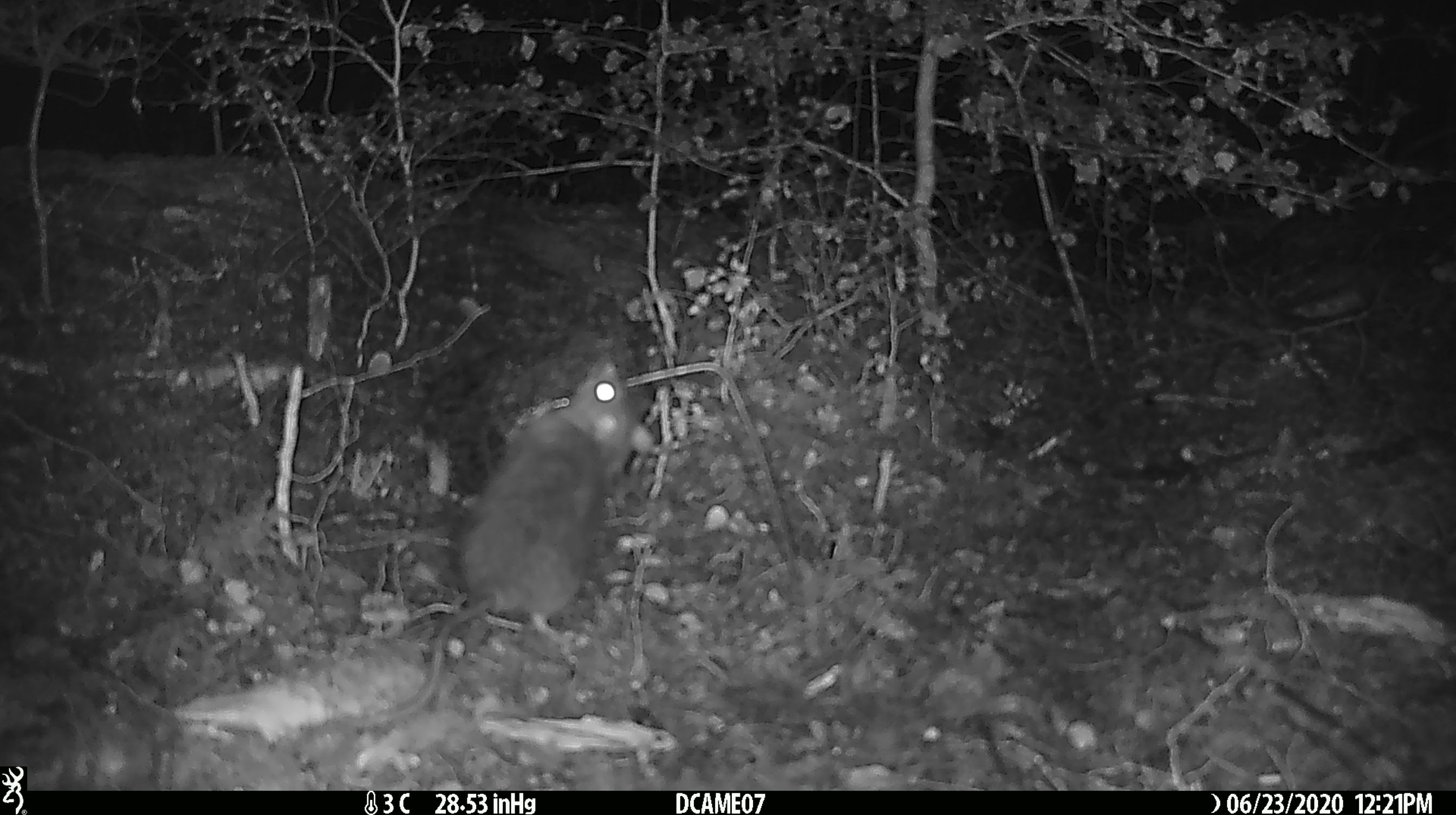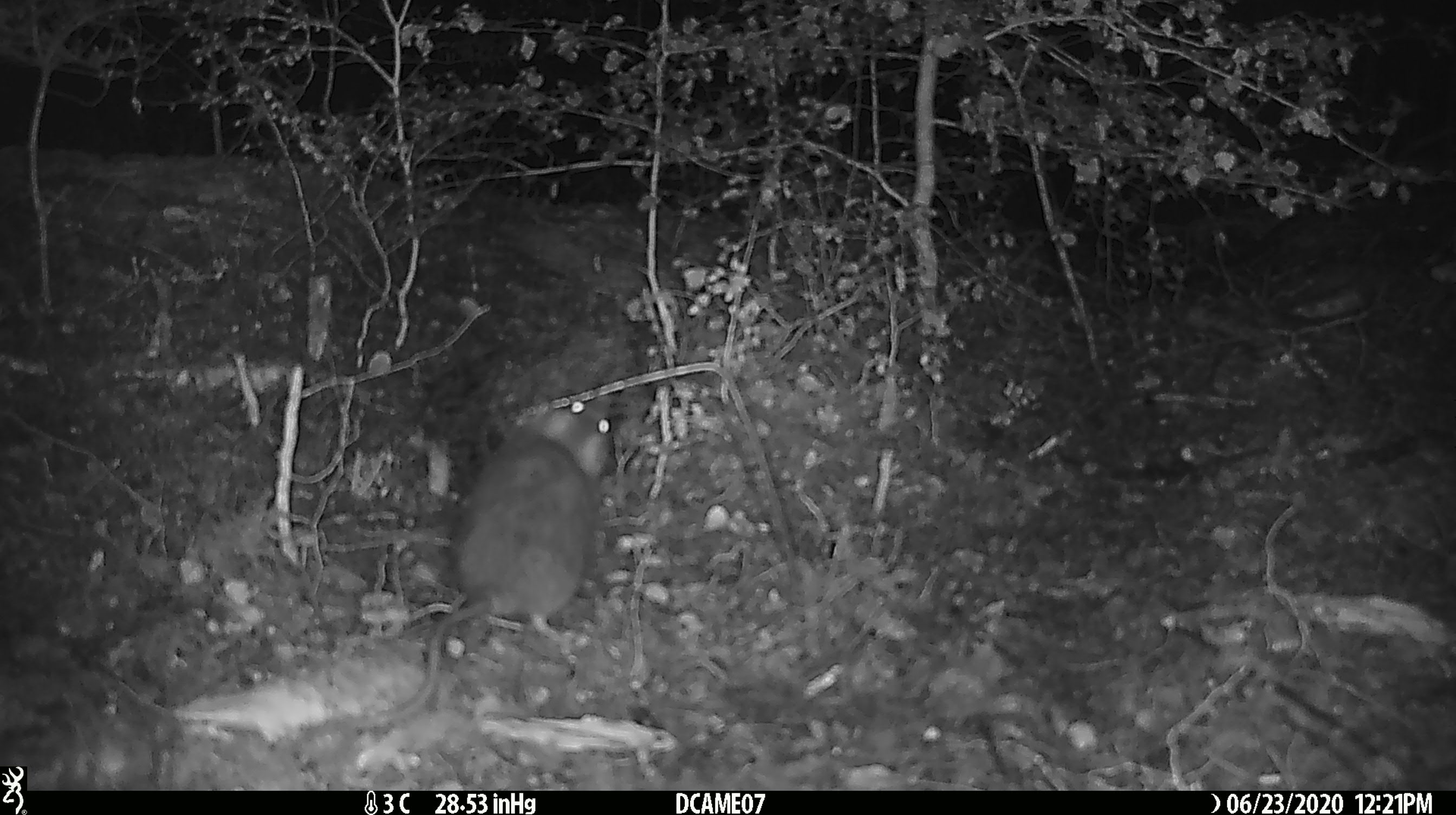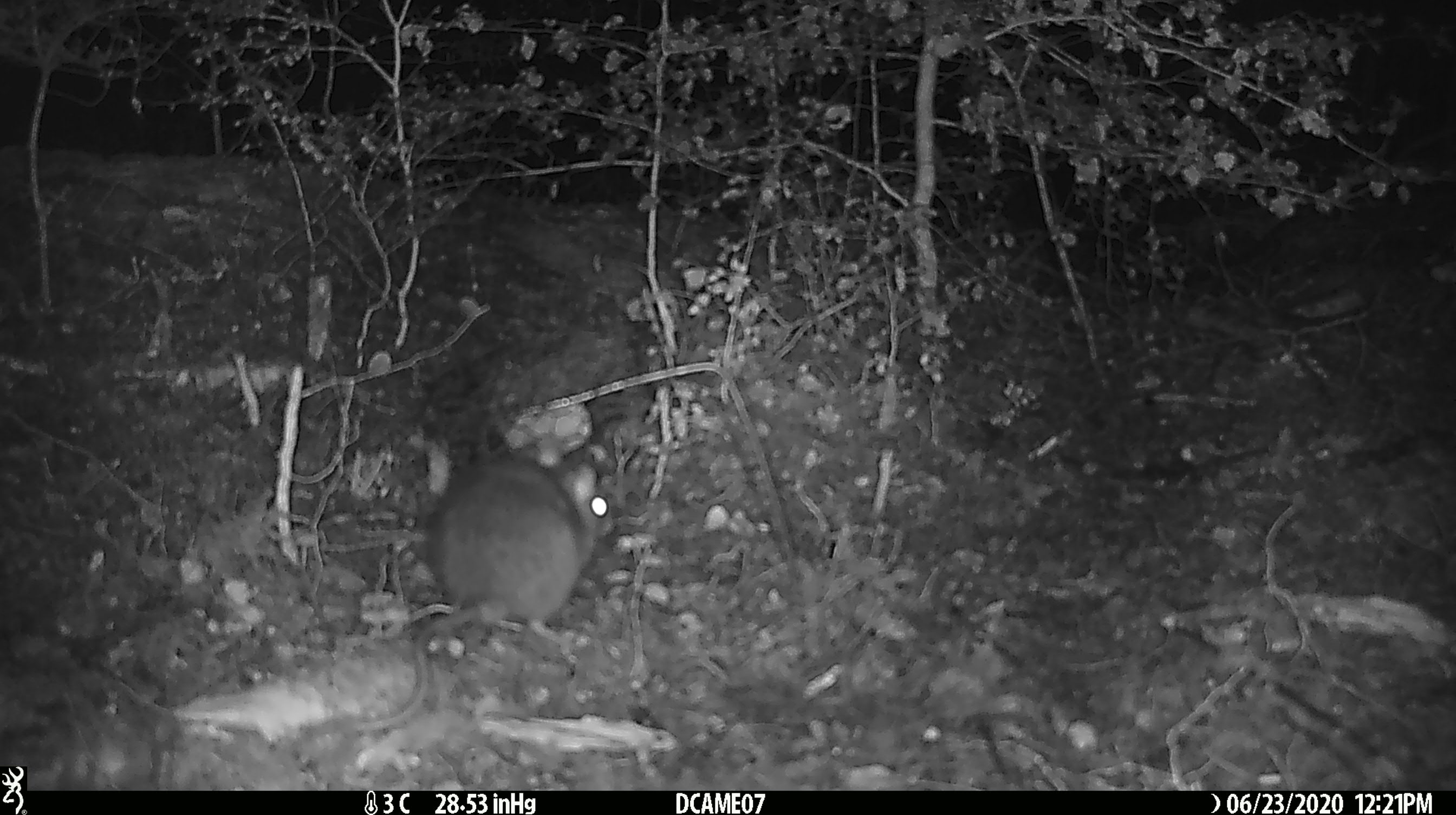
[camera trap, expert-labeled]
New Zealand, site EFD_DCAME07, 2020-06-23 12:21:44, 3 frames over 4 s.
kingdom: Animalia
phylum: Chordata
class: Mammalia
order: Rodentia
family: Muridae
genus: Rattus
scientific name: Rattus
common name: rat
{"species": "rat (Rattus)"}